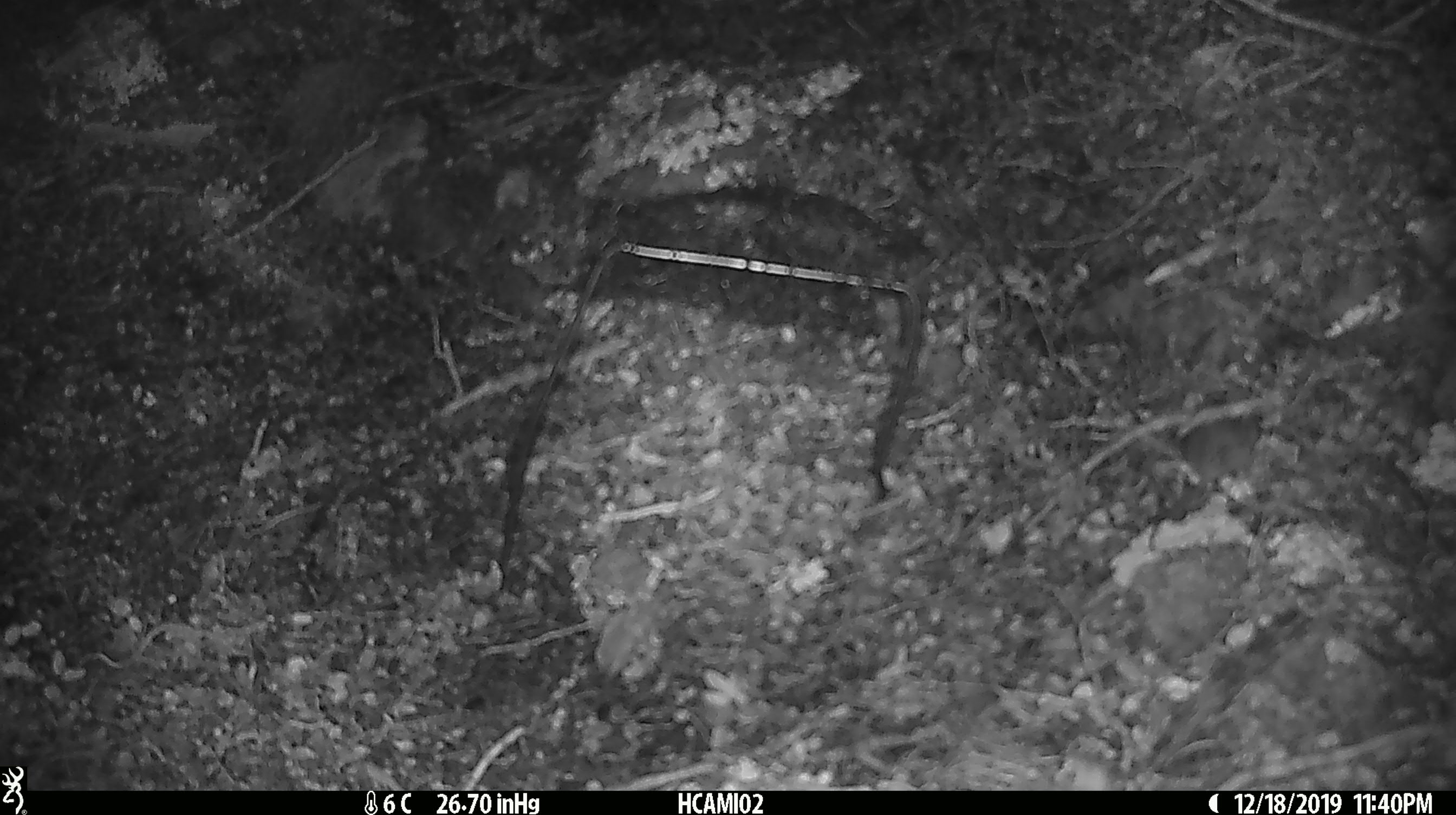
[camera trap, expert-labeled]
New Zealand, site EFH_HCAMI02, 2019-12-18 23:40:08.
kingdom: Animalia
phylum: Chordata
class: Mammalia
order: Rodentia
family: Muridae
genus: Mus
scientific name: Mus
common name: mouse